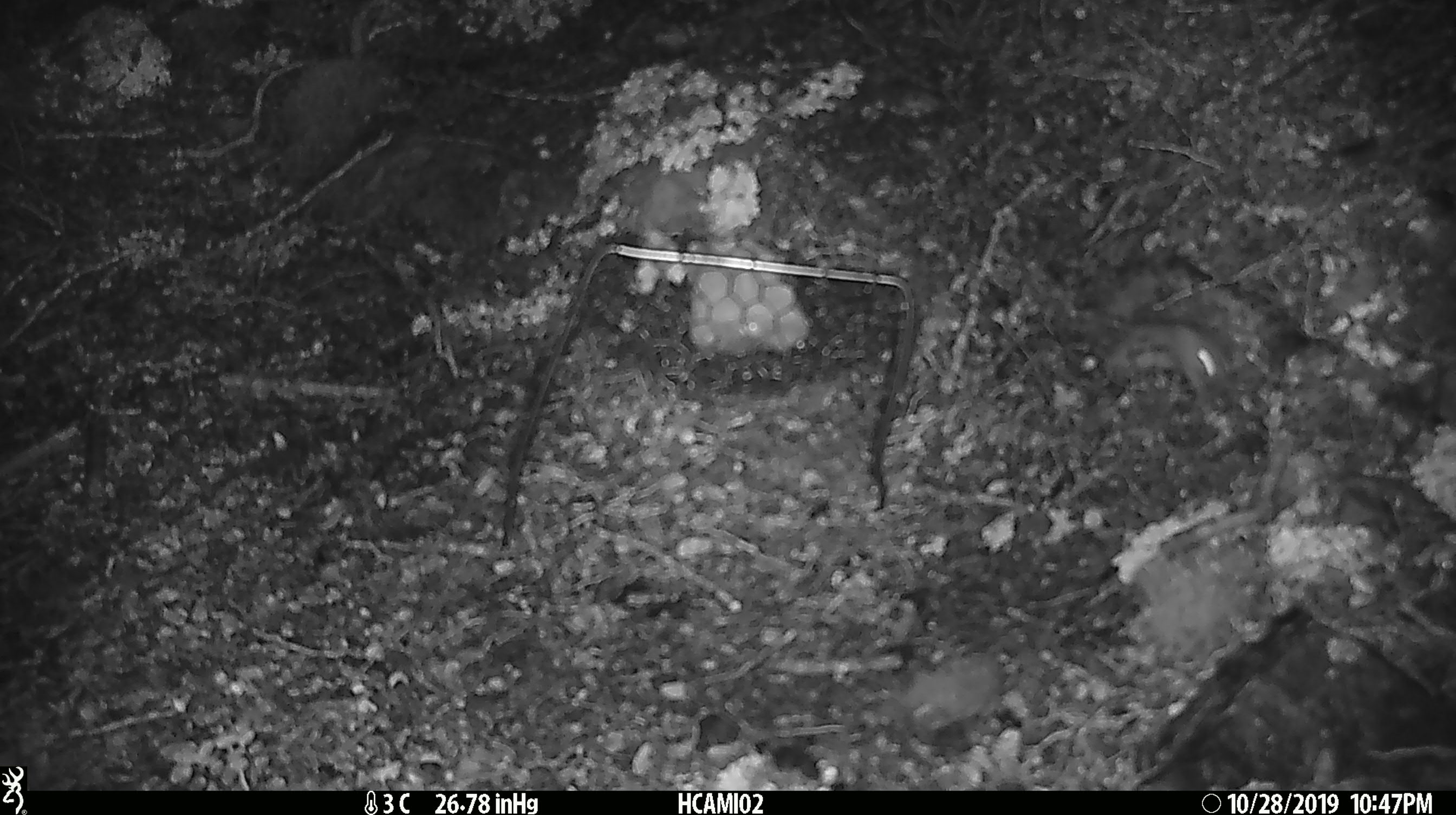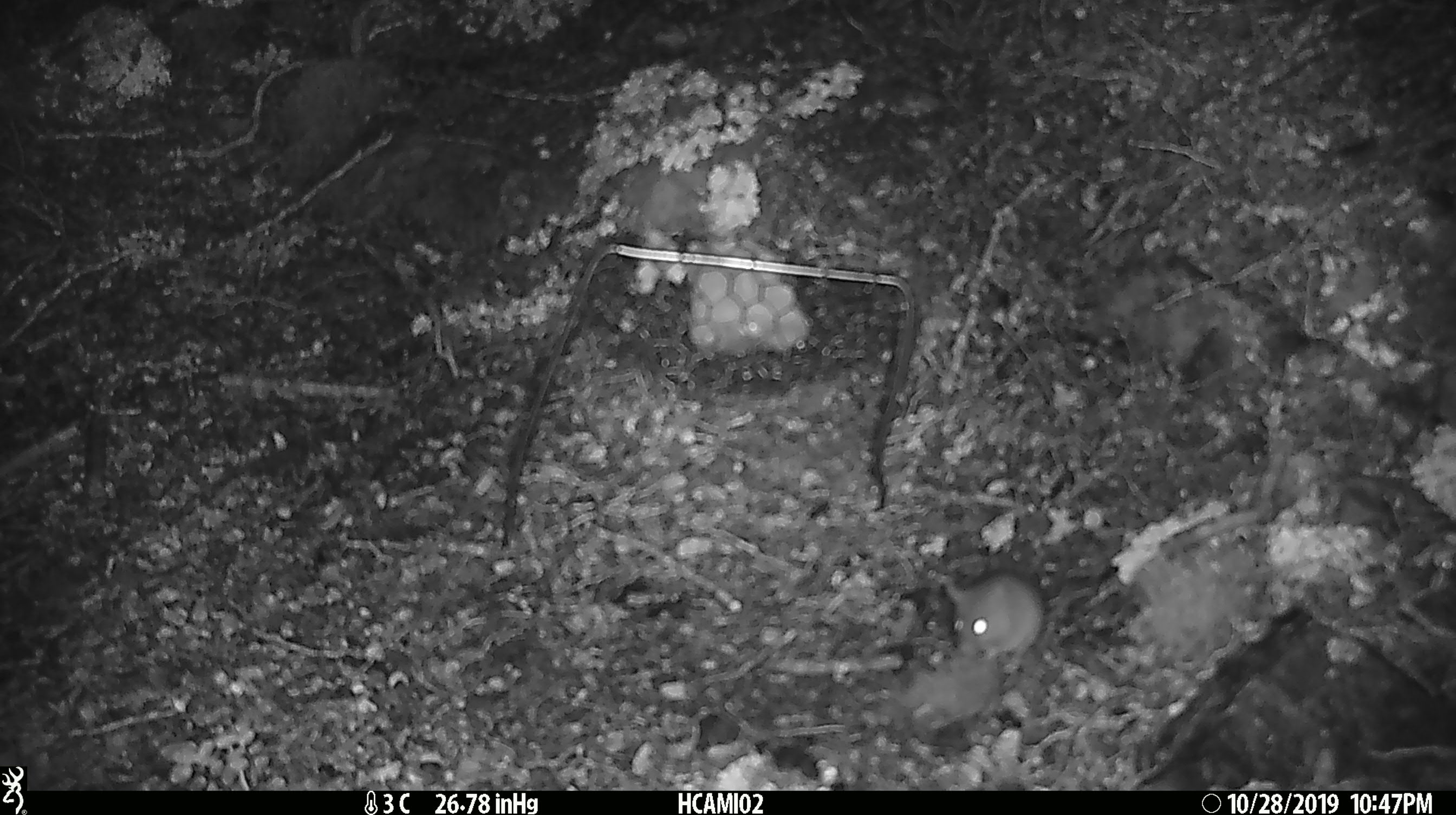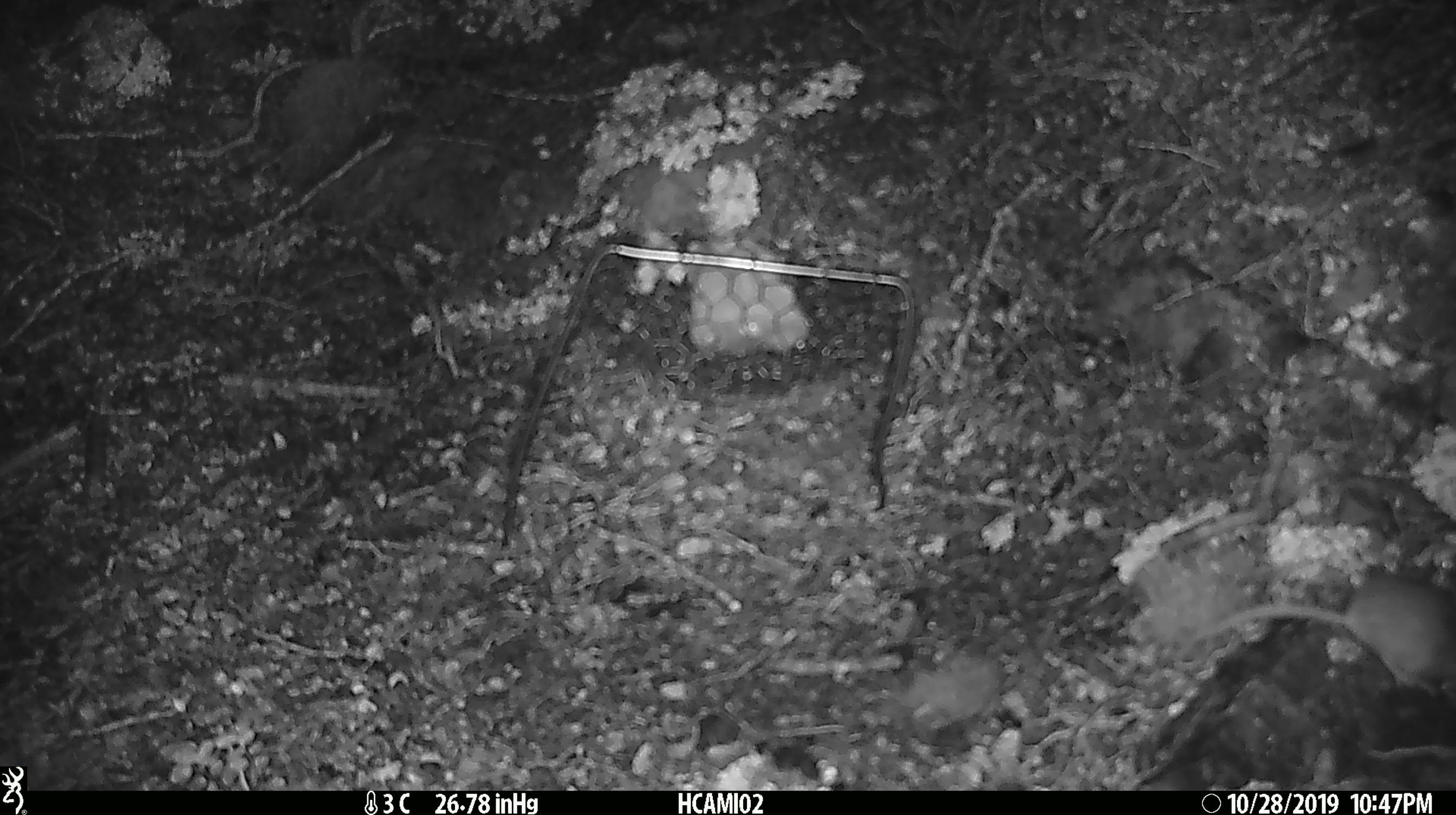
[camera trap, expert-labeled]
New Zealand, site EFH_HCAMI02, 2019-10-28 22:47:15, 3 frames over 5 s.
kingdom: Animalia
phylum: Chordata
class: Mammalia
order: Rodentia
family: Muridae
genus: Mus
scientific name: Mus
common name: mouse